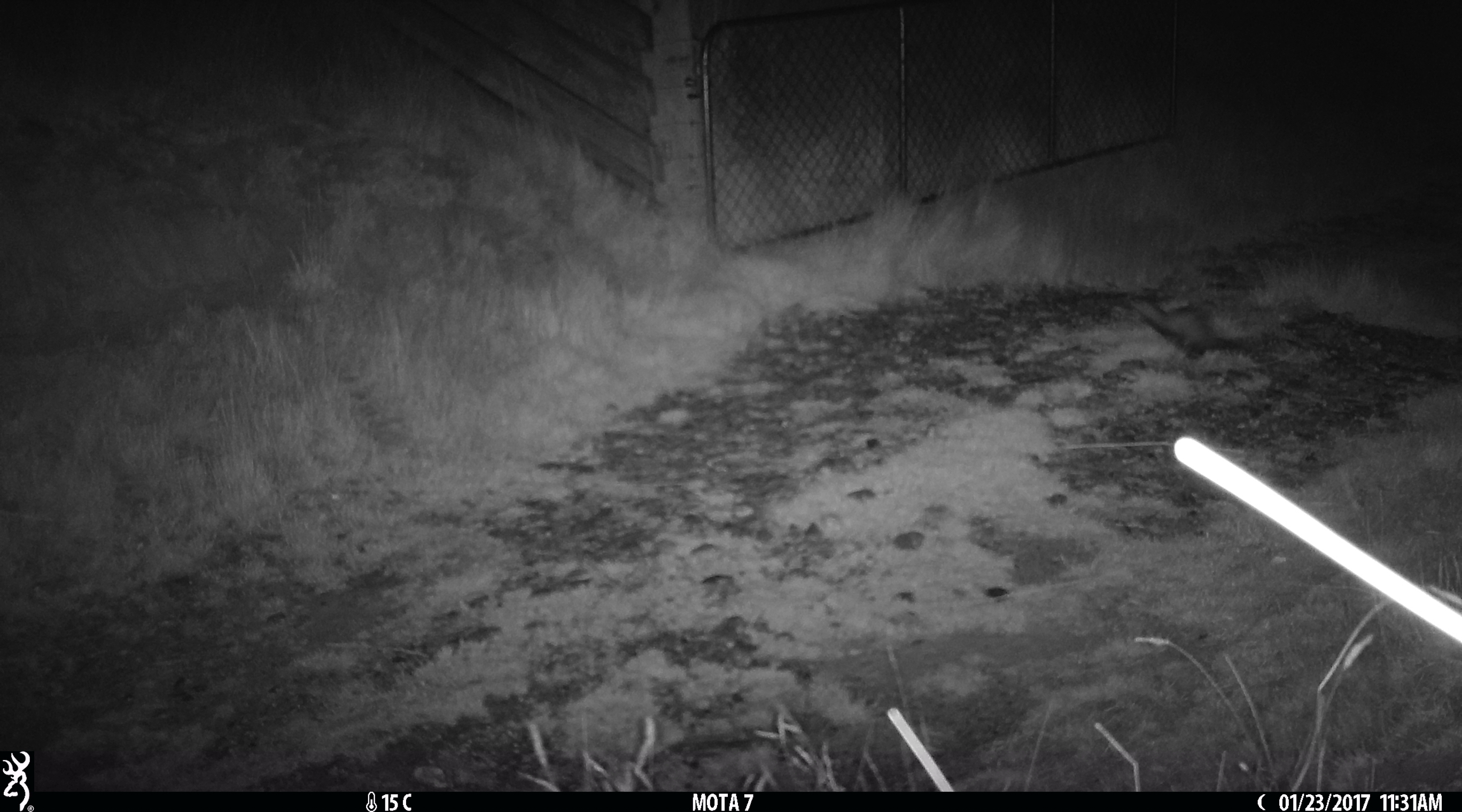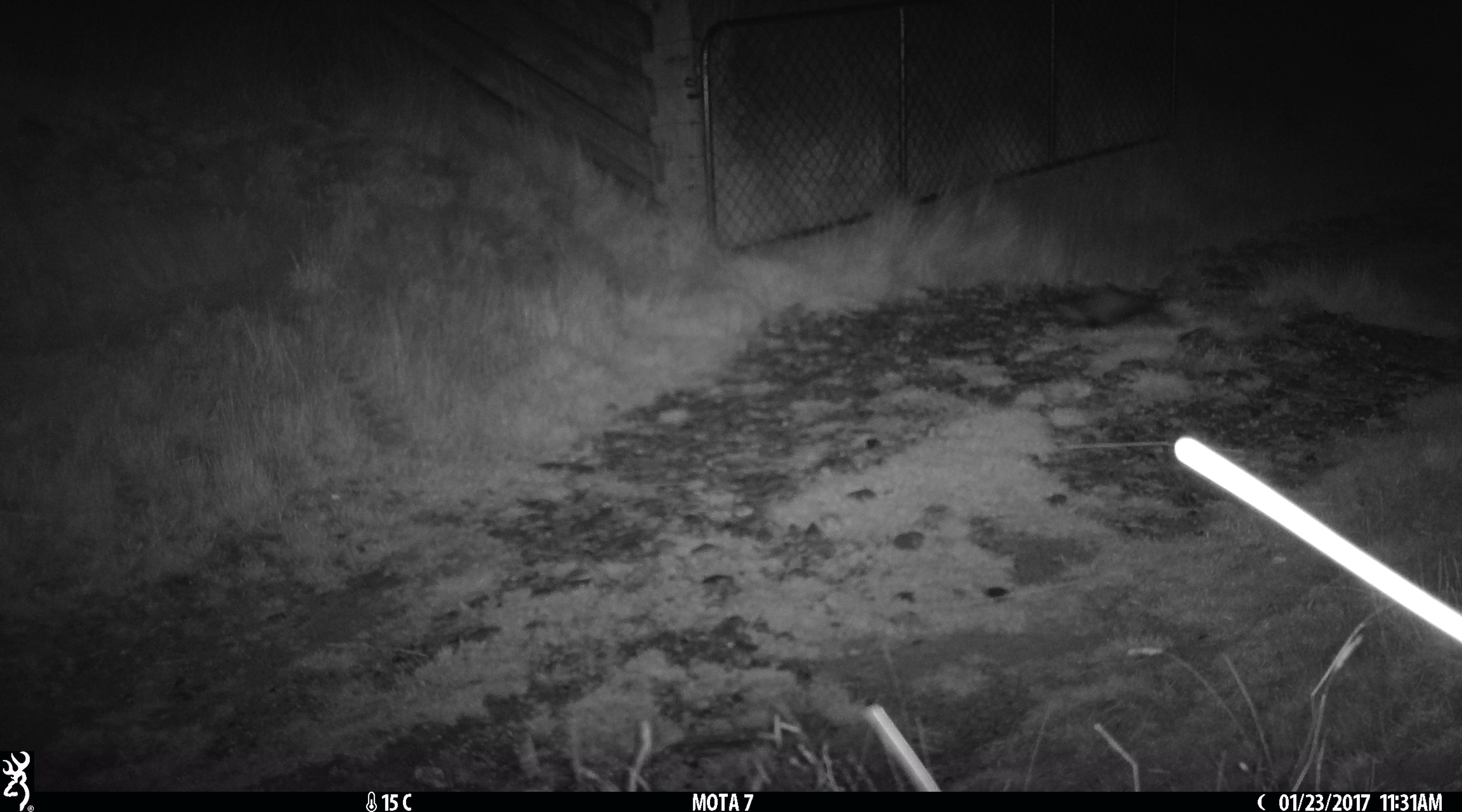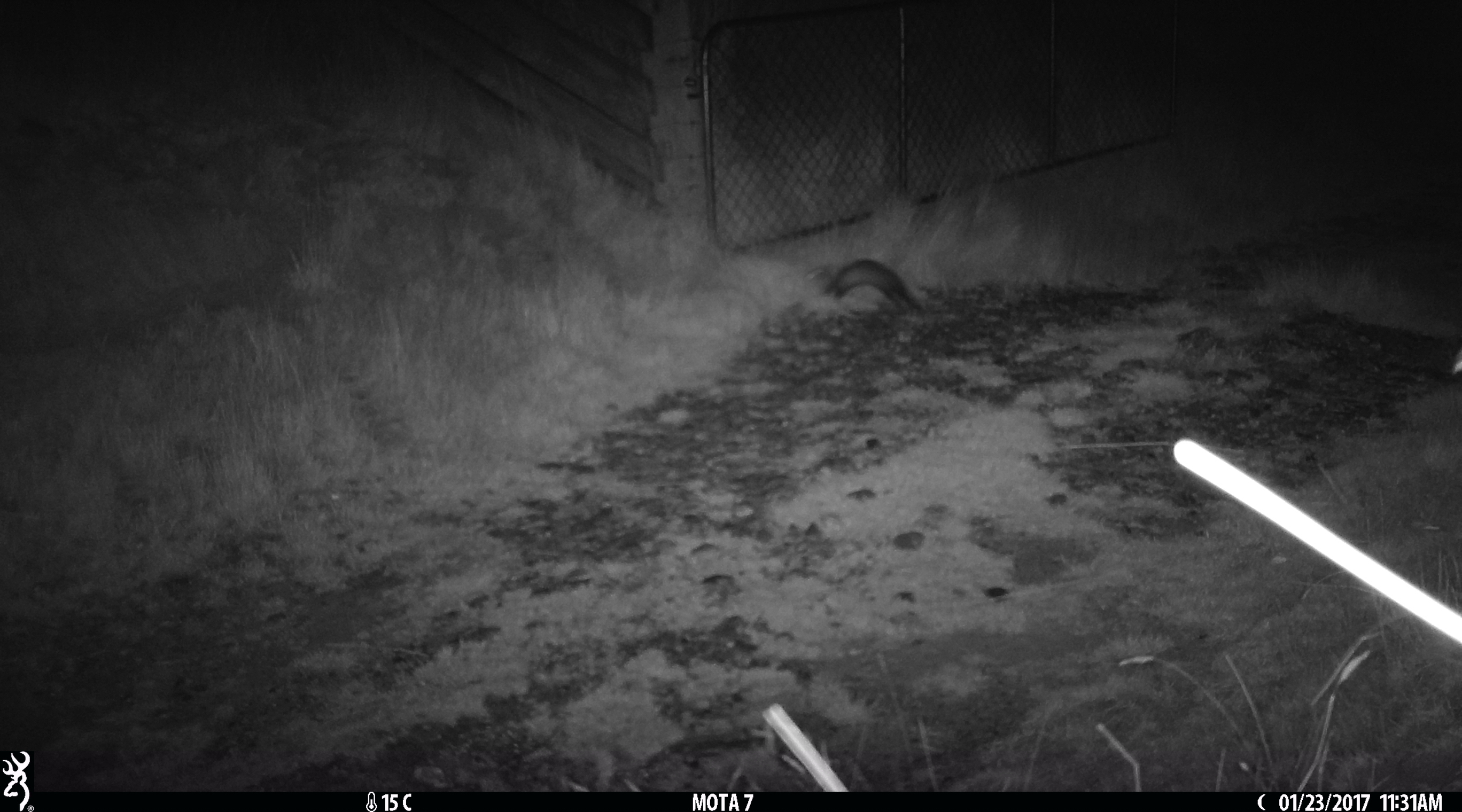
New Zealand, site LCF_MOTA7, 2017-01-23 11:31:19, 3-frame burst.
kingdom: Animalia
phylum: Chordata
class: Mammalia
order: Carnivora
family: Mustelidae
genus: Mustela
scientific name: Mustela furo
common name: ferret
Ferret (Mustela furo).